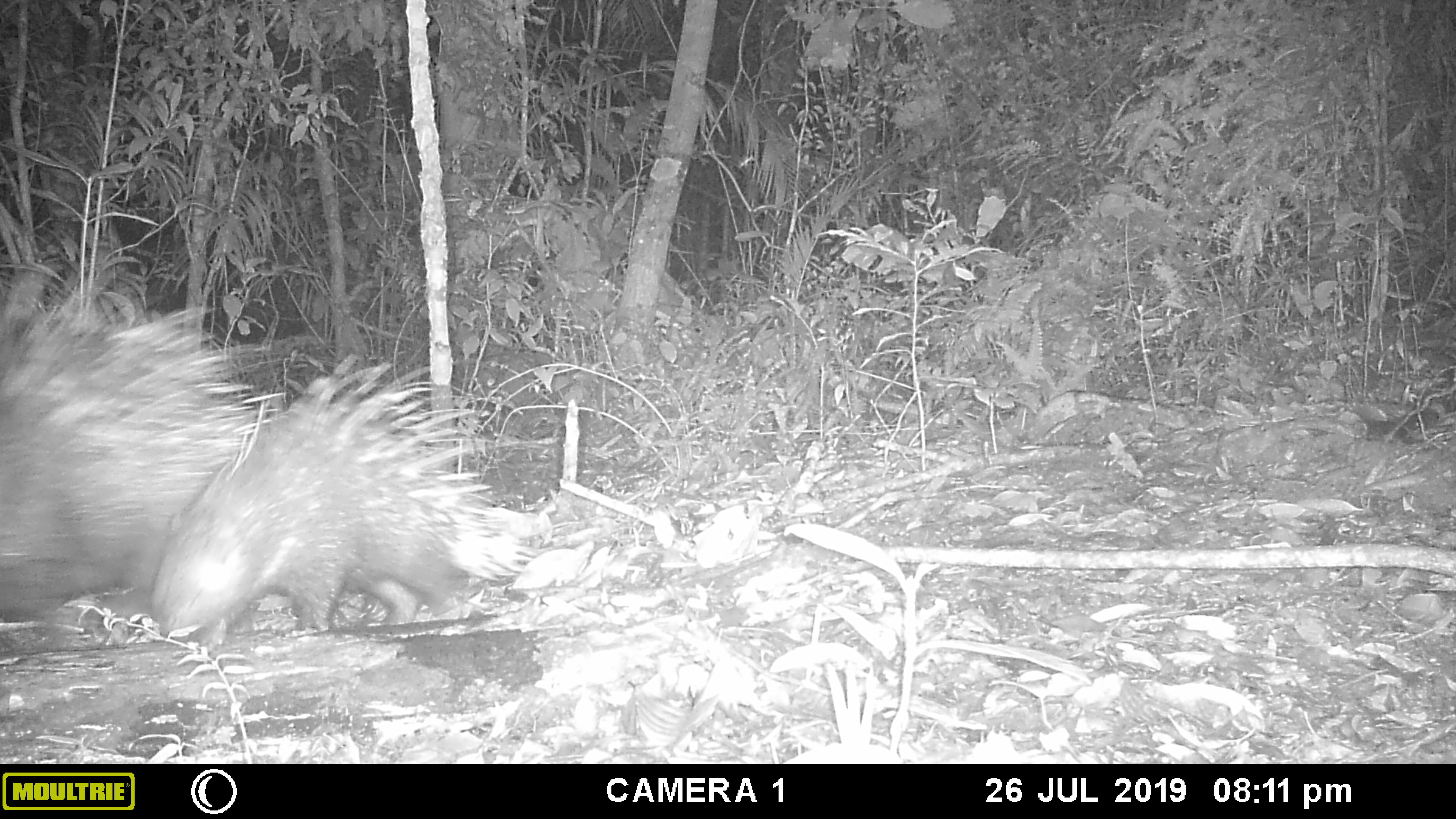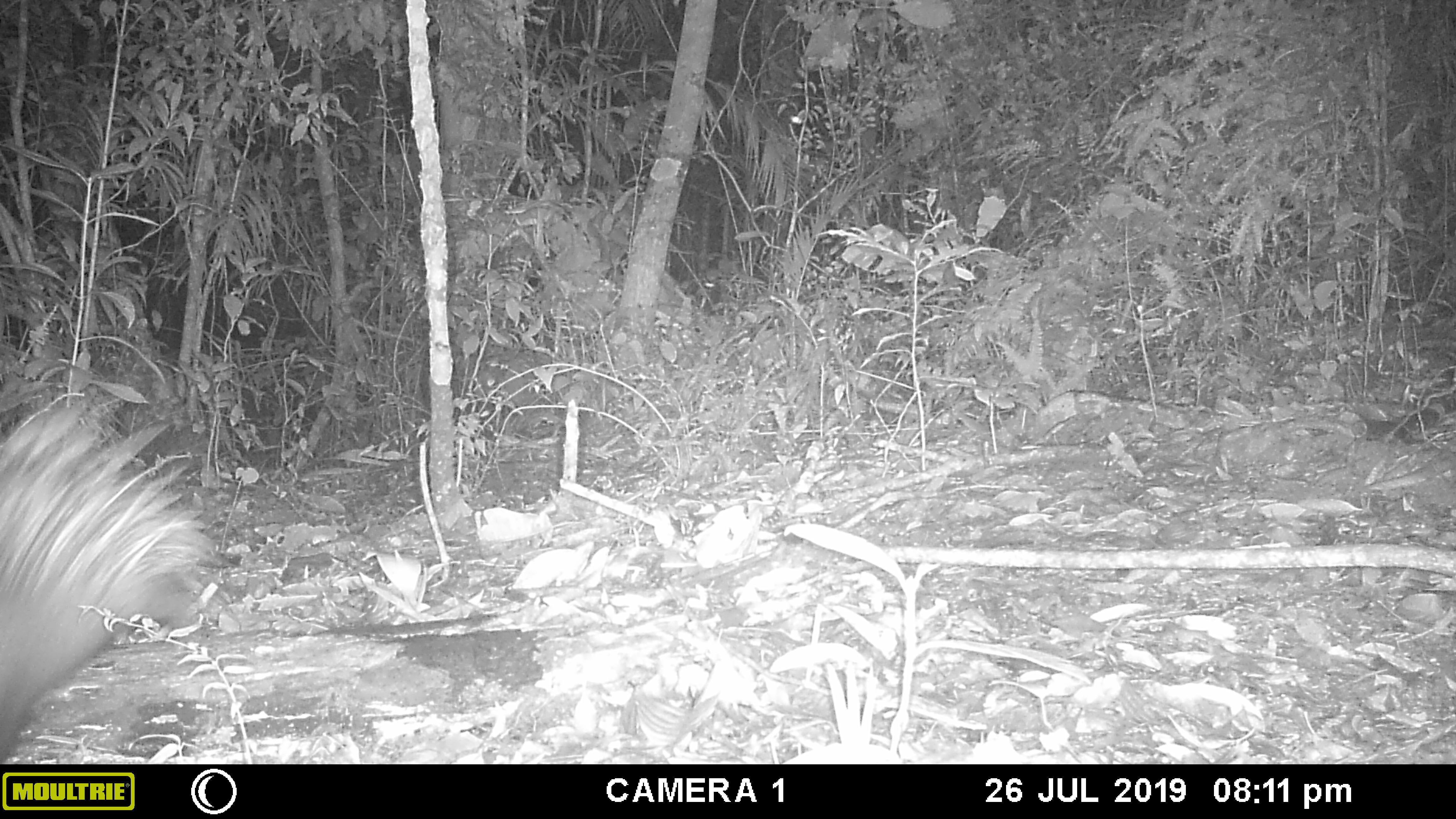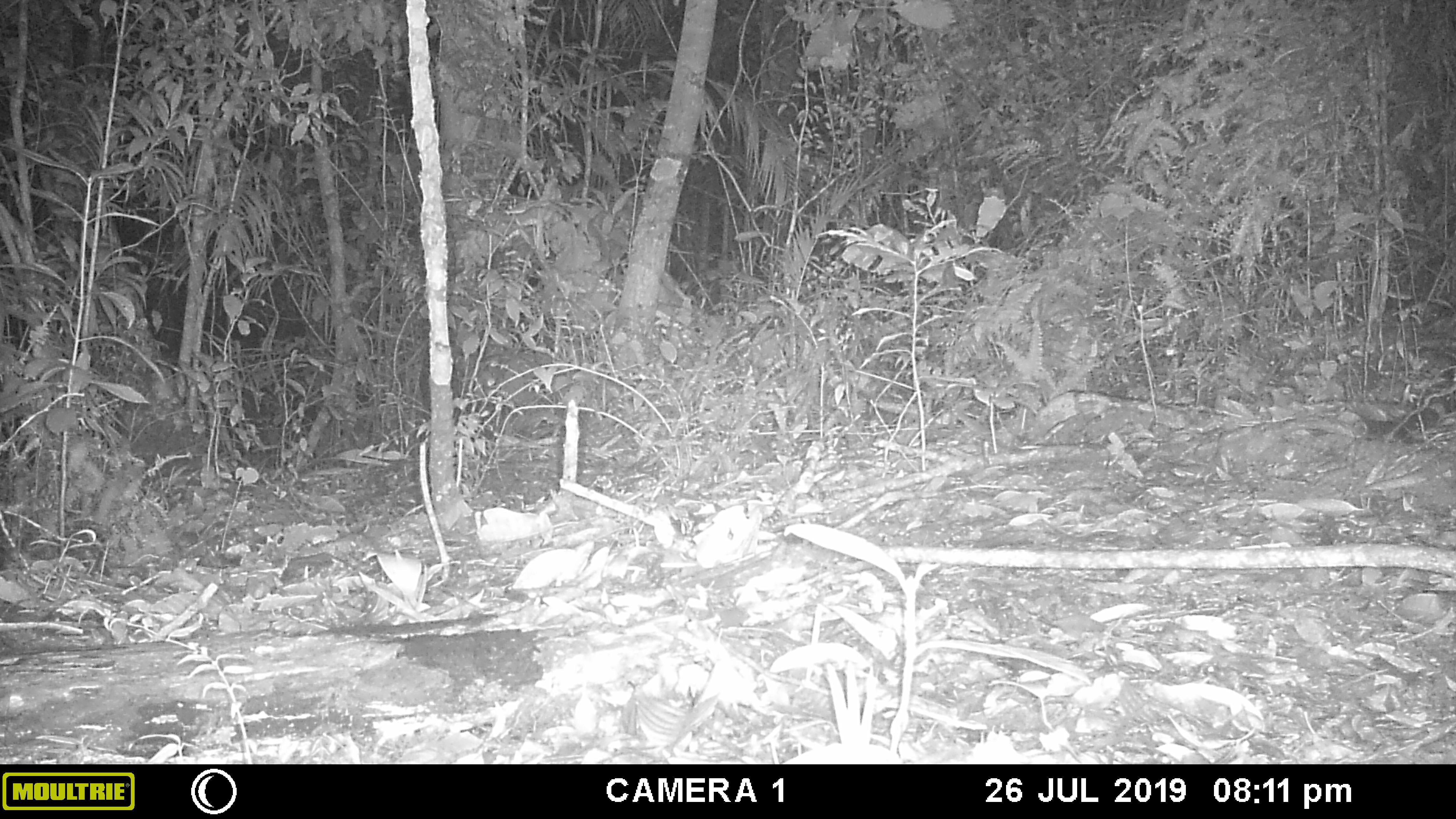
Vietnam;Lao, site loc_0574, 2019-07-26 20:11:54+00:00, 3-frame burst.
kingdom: Animalia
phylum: Chordata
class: Mammalia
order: Rodentia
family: Hystricidae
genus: Hystrix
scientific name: Hystrix brachyura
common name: malayan porcupine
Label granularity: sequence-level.